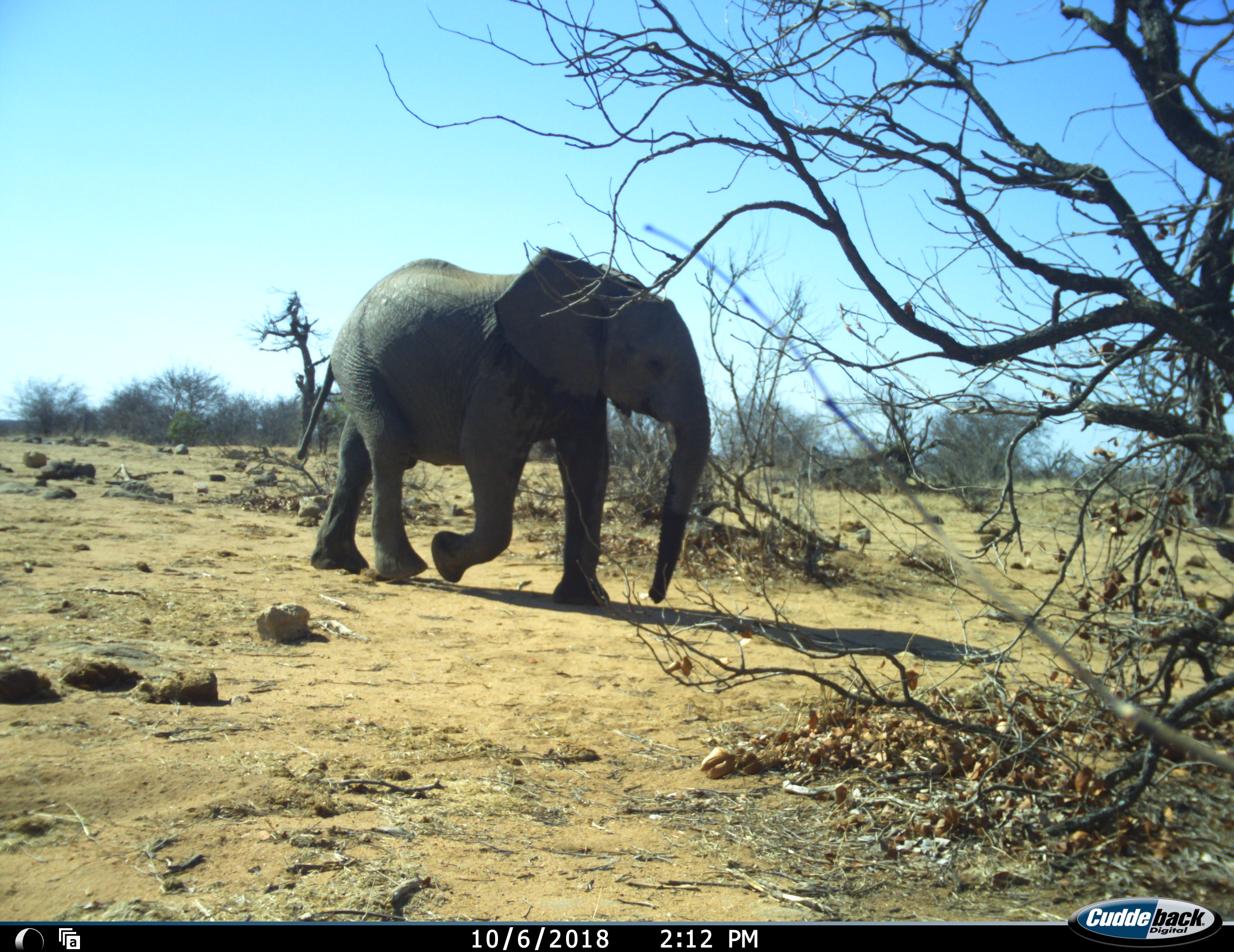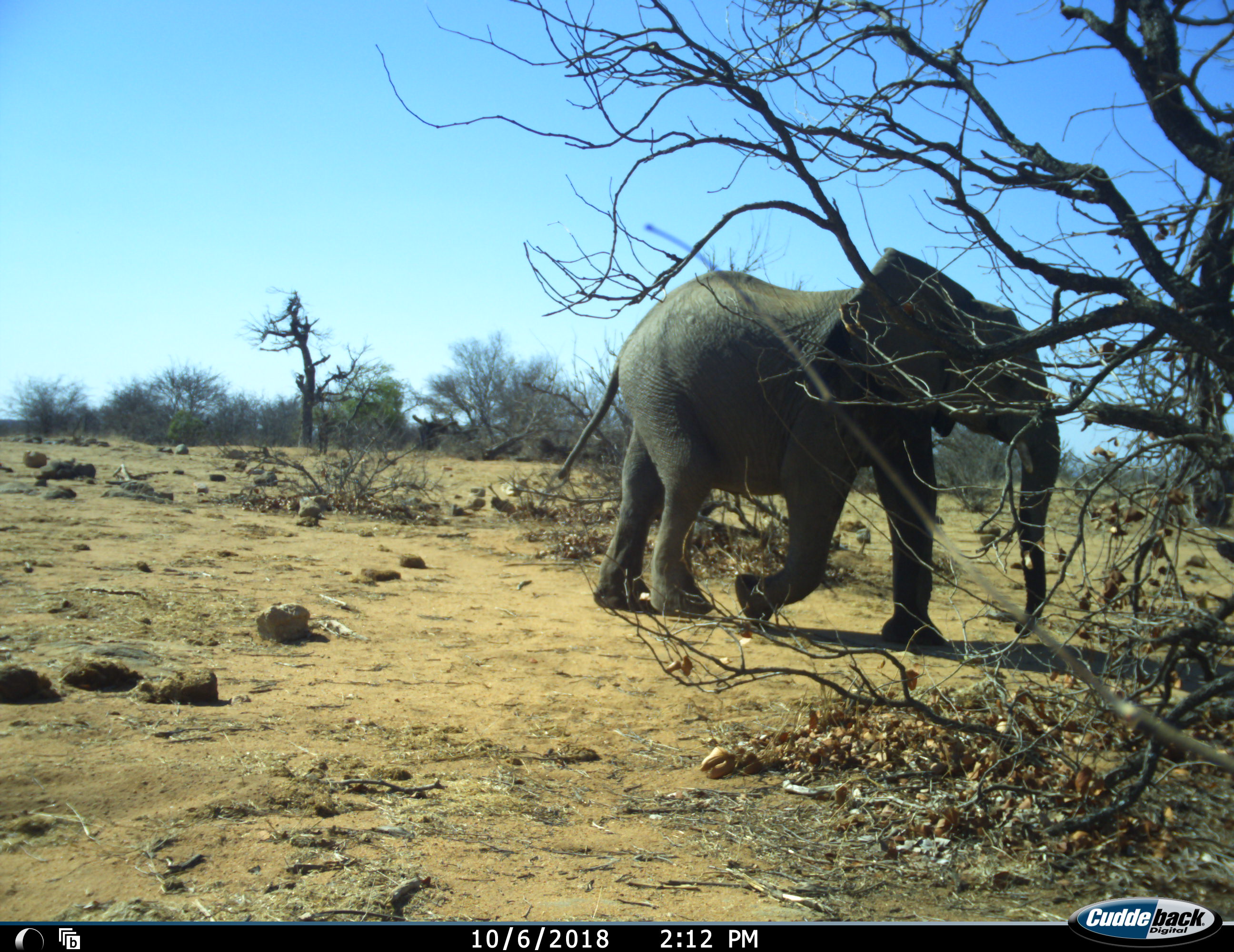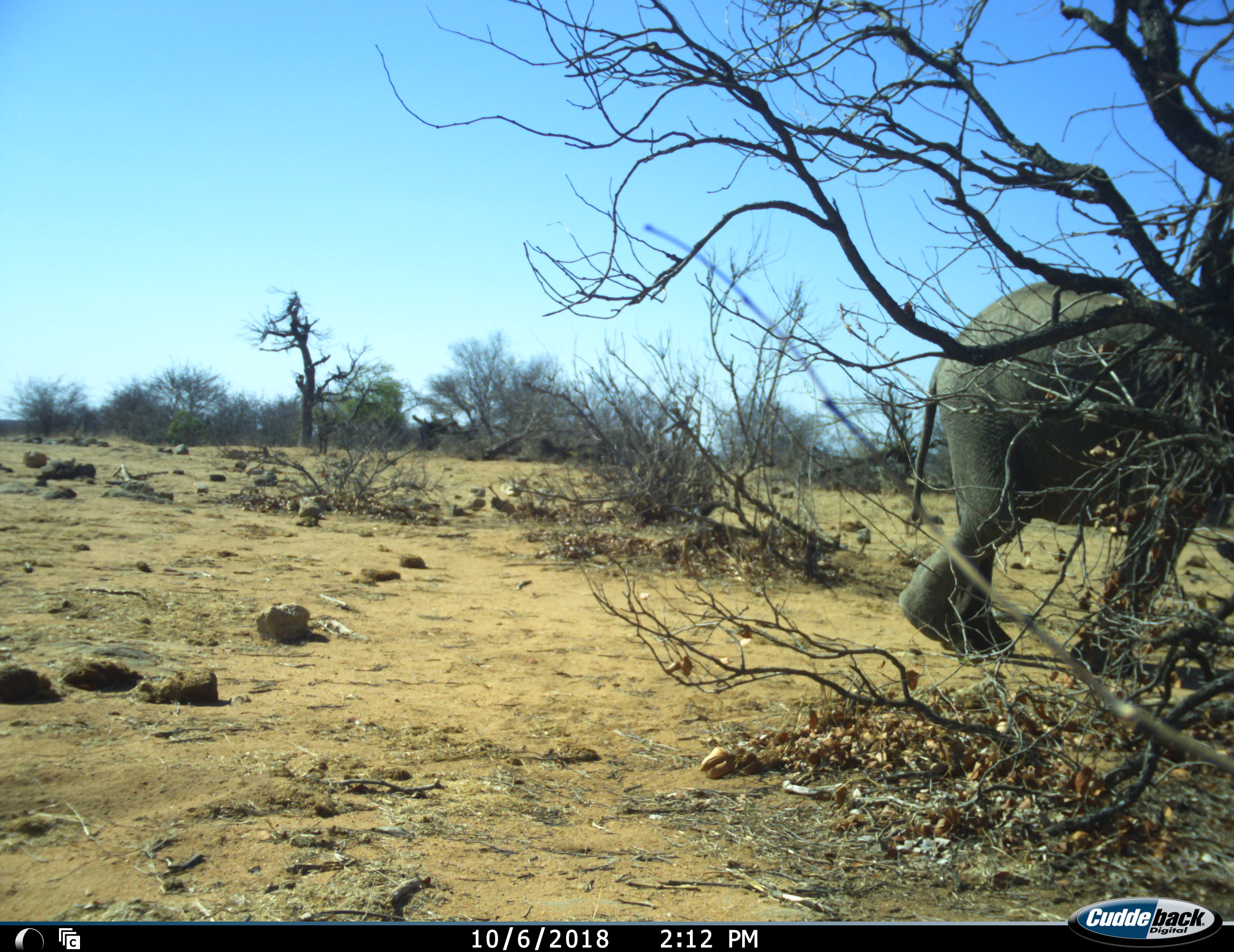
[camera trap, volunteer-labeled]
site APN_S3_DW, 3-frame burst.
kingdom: Animalia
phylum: Chordata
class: Mammalia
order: Proboscidea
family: Elephantidae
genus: Loxodonta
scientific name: Loxodonta africana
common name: african bush elephant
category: elephant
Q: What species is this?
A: Elephant (african bush elephant) (Loxodonta africana).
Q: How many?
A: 1.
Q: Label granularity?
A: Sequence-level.